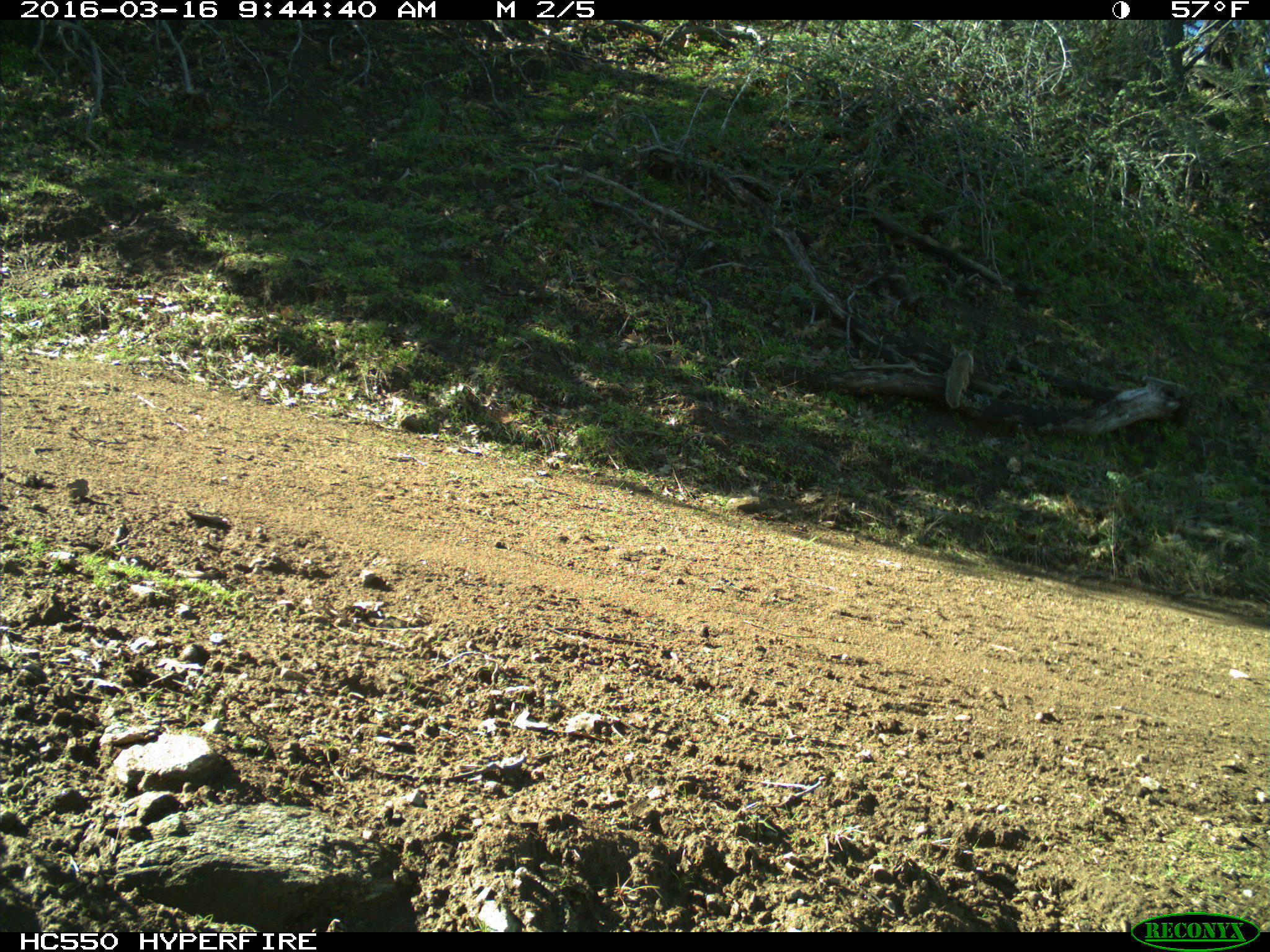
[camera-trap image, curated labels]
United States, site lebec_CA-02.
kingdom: Animalia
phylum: Chordata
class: Mammalia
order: Rodentia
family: Sciuridae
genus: Otospermophilus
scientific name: Otospermophilus beecheyi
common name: california ground squirrel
Otospermophilus beecheyi (california ground squirrel).